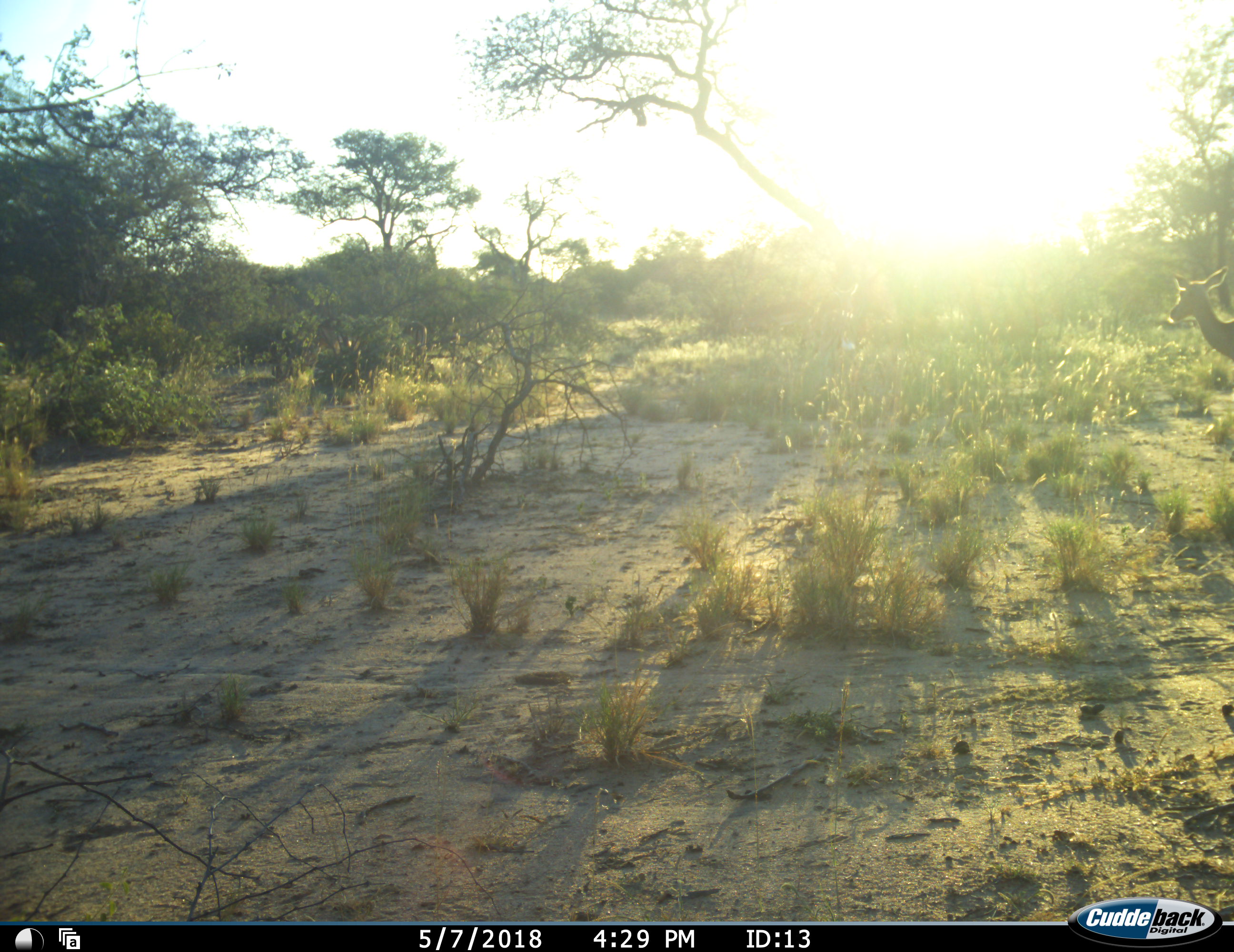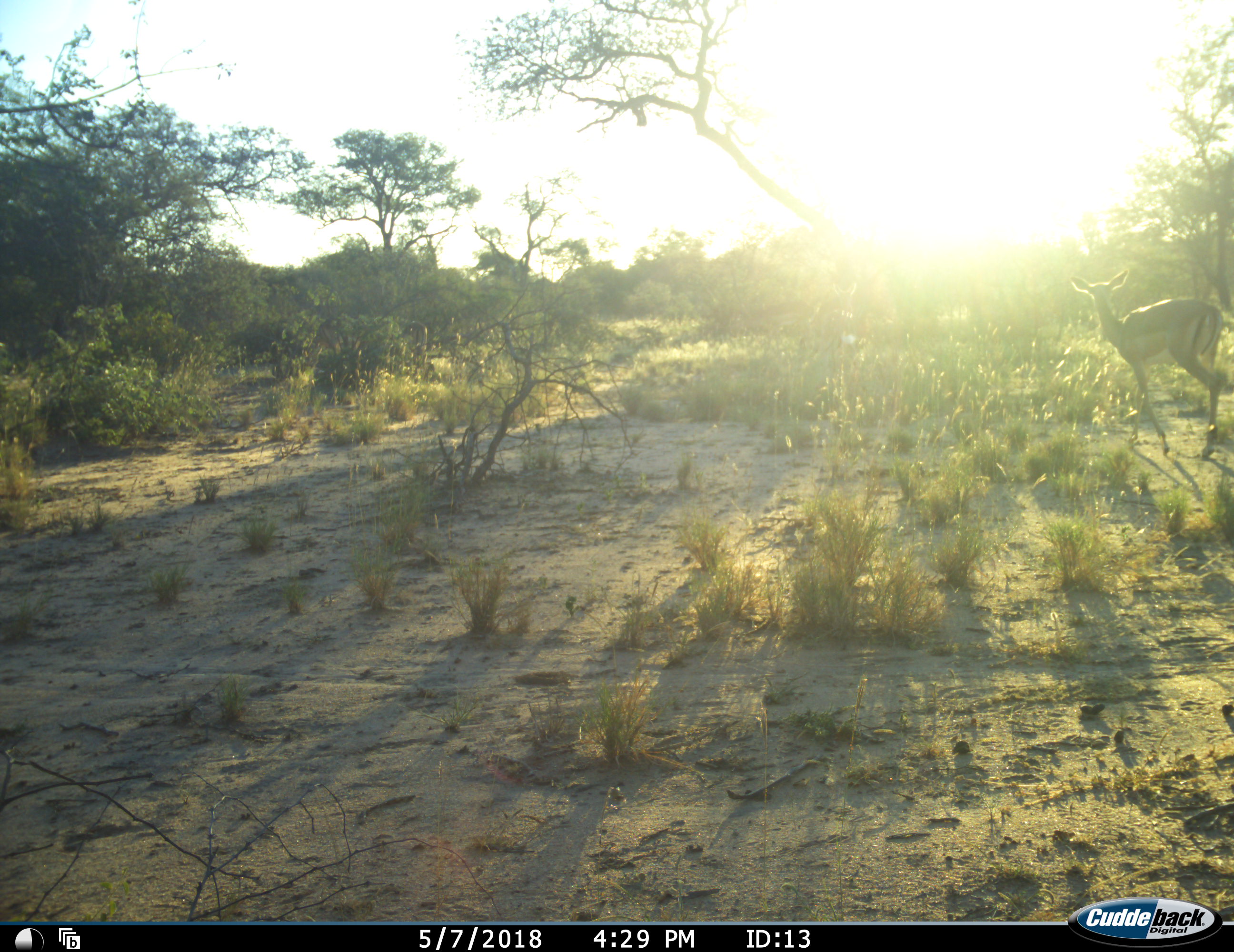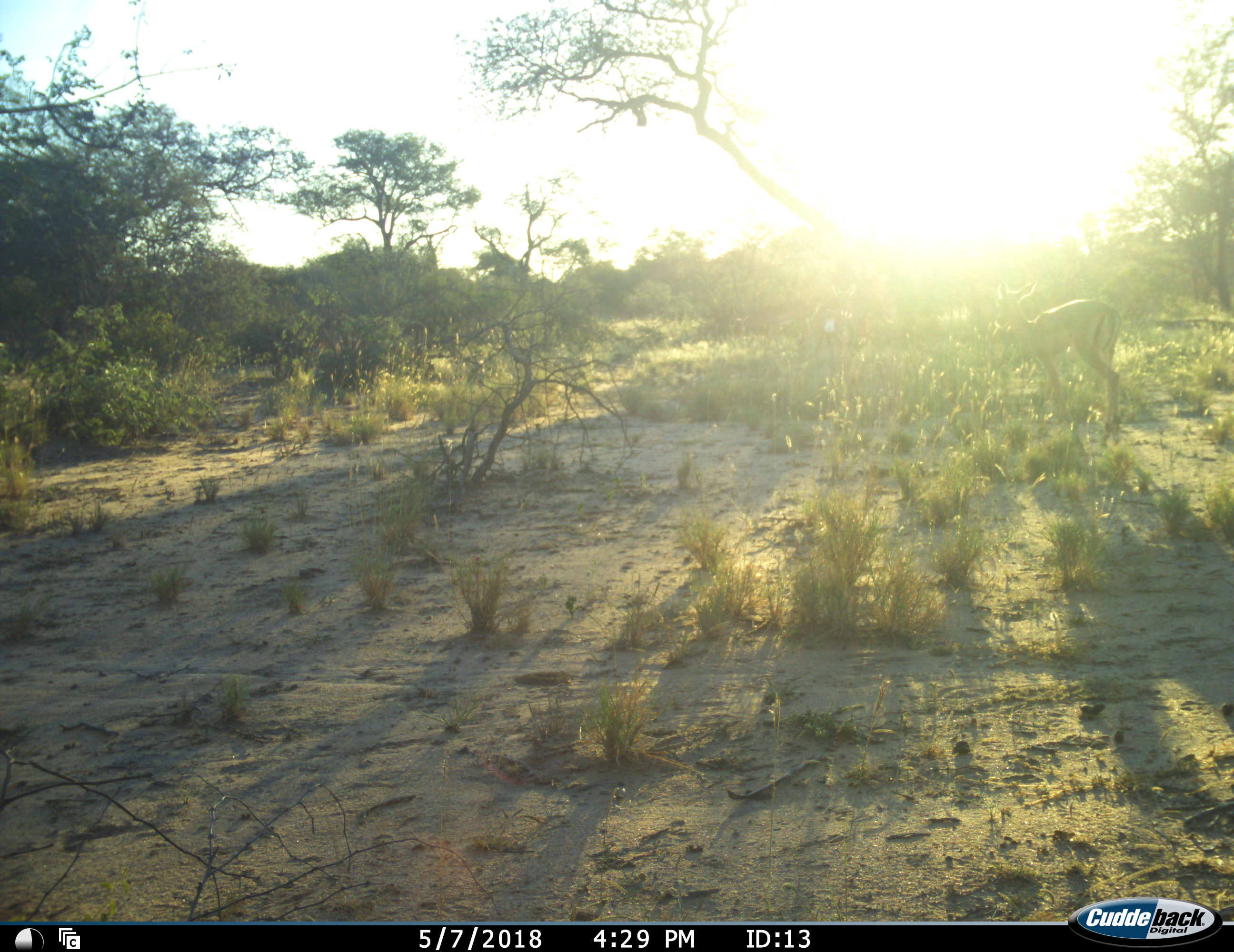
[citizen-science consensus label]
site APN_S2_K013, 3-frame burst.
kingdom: Animalia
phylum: Chordata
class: Mammalia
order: Artiodactyla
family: Bovidae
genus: Aepyceros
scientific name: Aepyceros melampus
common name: impala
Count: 1.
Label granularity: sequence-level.